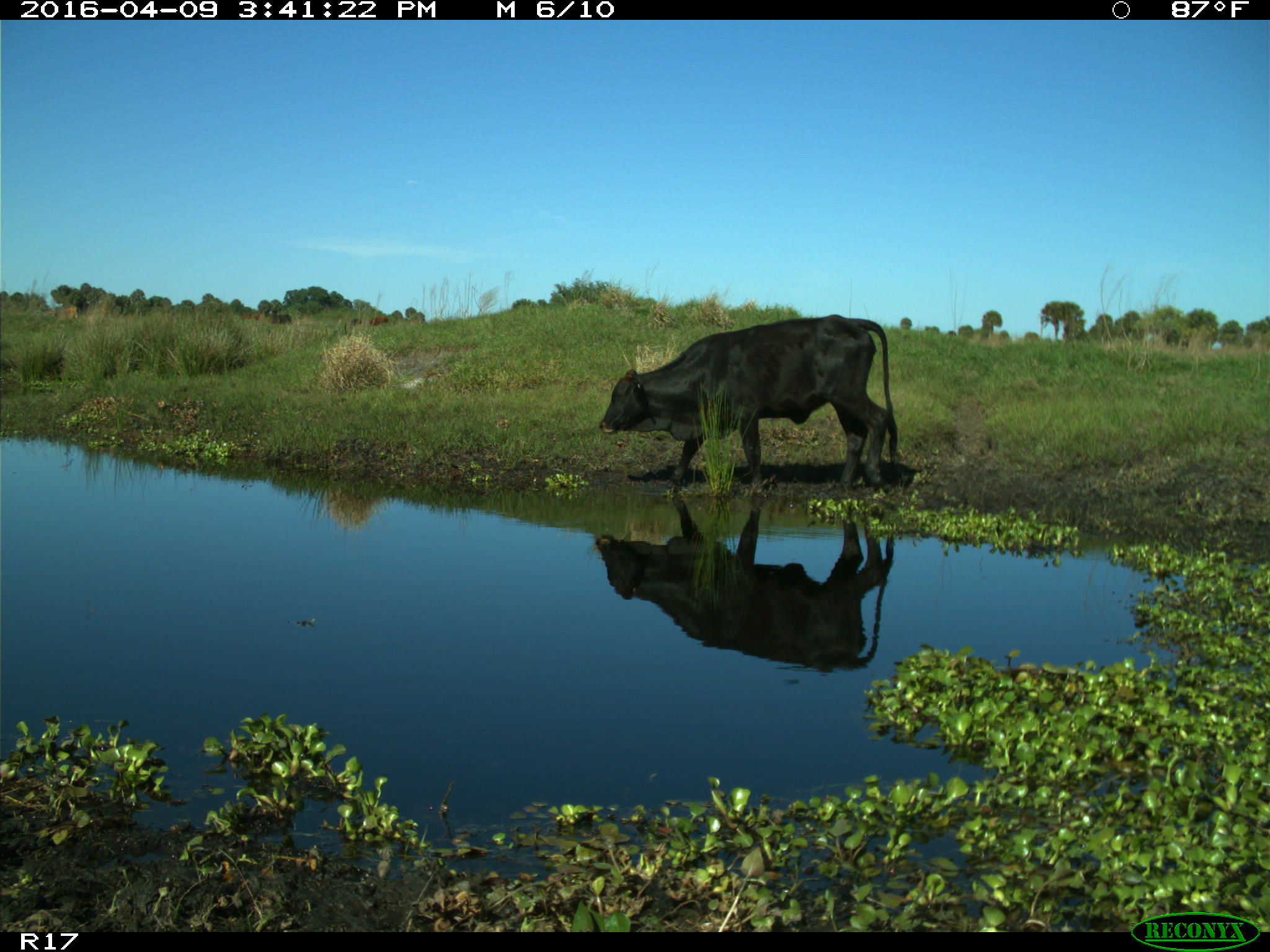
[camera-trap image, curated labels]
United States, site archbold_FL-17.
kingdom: Animalia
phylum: Chordata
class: Mammalia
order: Artiodactyla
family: Bovidae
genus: Bos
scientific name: Bos taurus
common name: domestic cow